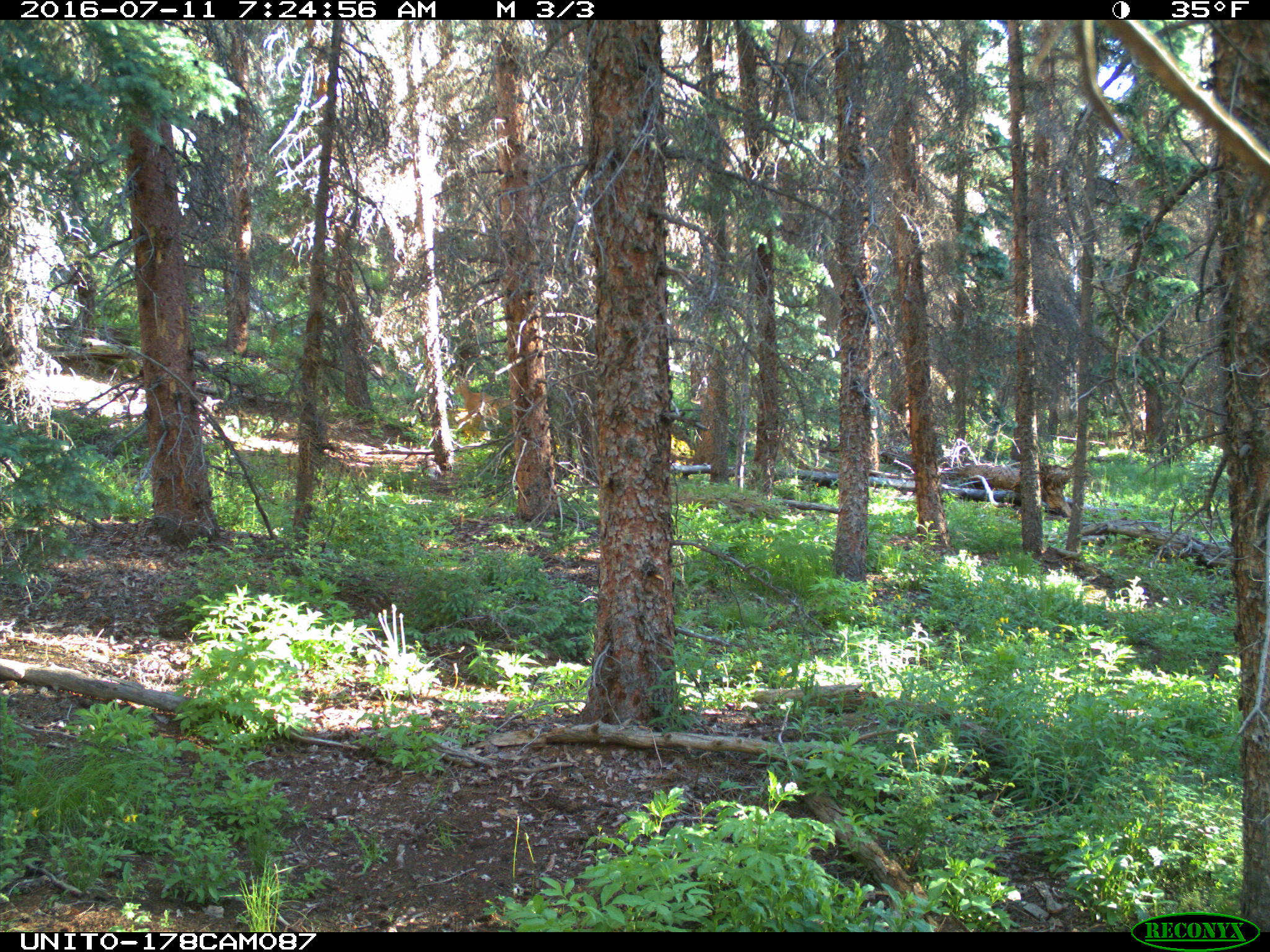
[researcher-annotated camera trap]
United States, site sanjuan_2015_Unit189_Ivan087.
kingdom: Animalia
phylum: Chordata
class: Mammalia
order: Artiodactyla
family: Cervidae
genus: Odocoileus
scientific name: Odocoileus hemionus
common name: mule deer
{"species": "Odocoileus hemionus (mule deer)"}